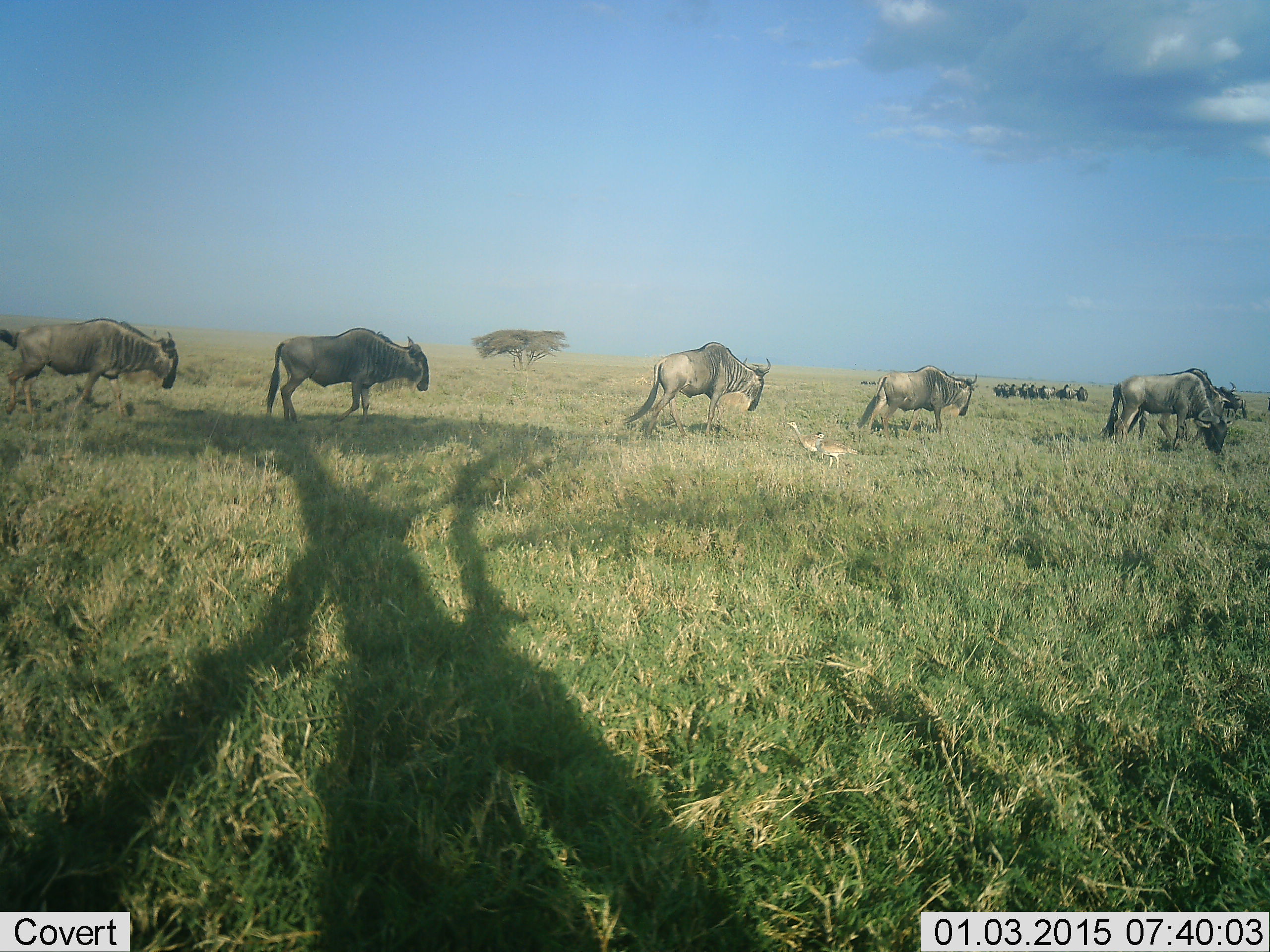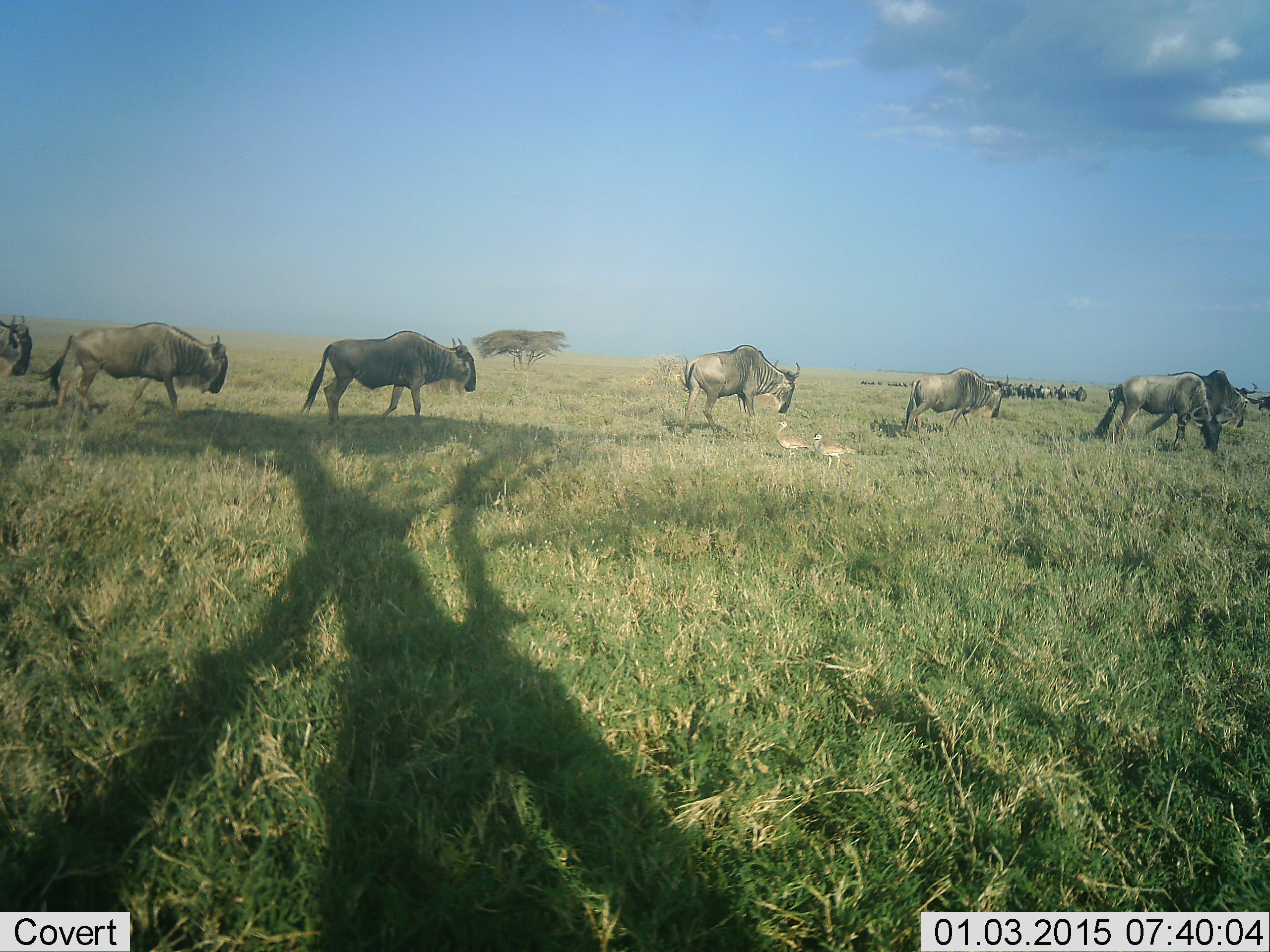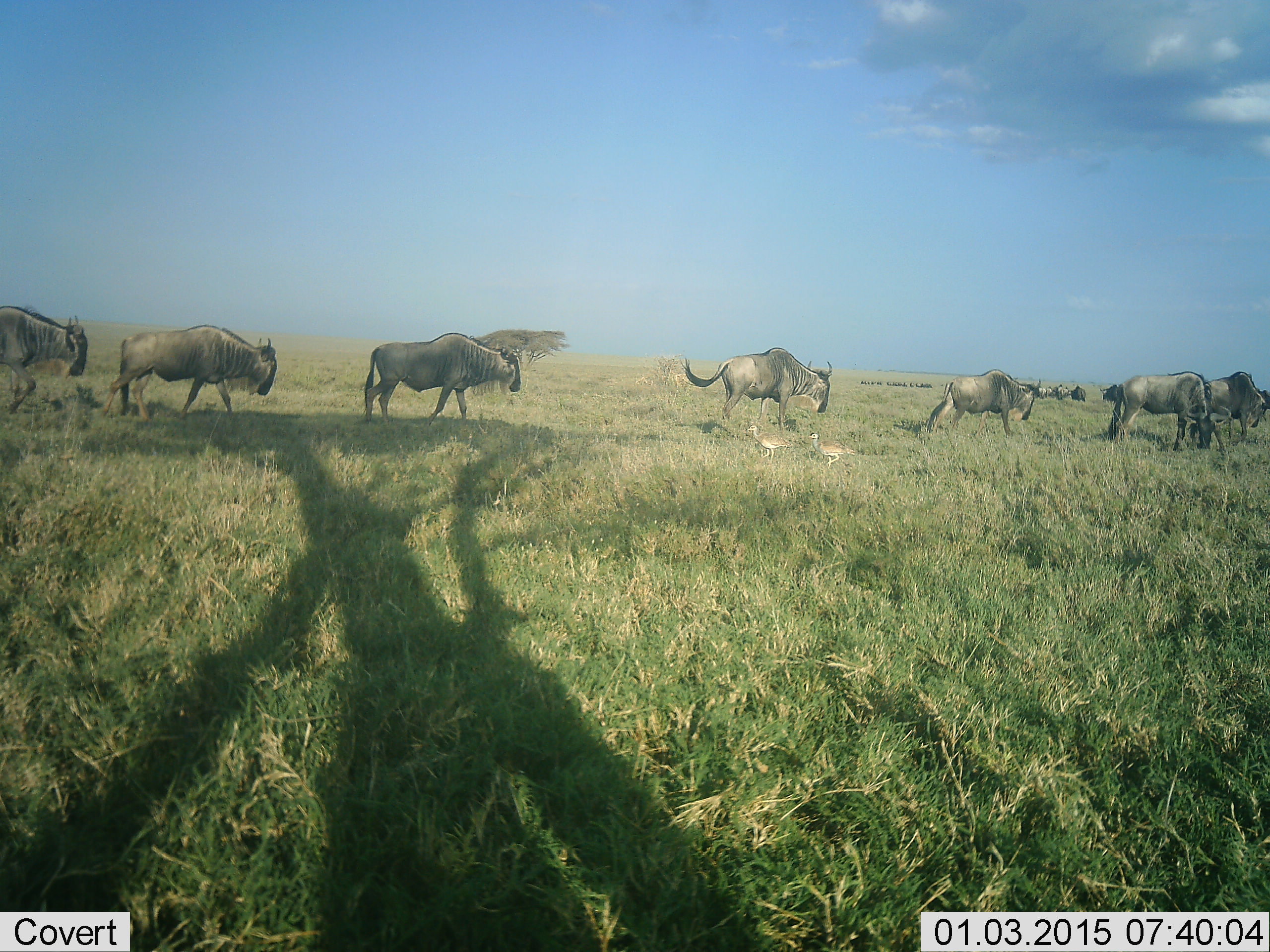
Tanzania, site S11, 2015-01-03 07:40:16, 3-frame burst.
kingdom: Animalia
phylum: Chordata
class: Mammalia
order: Artiodactyla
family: Bovidae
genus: Connochaetes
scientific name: Connochaetes taurinus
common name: blue wildebeest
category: wildebeest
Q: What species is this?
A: Wildebeest (blue wildebeest) (Connochaetes taurinus).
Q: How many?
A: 11-50.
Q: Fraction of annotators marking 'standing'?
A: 7%.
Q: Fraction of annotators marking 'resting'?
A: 0%.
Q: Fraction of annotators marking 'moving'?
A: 100%.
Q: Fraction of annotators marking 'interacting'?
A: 0%.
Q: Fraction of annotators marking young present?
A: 7%.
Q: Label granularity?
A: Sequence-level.